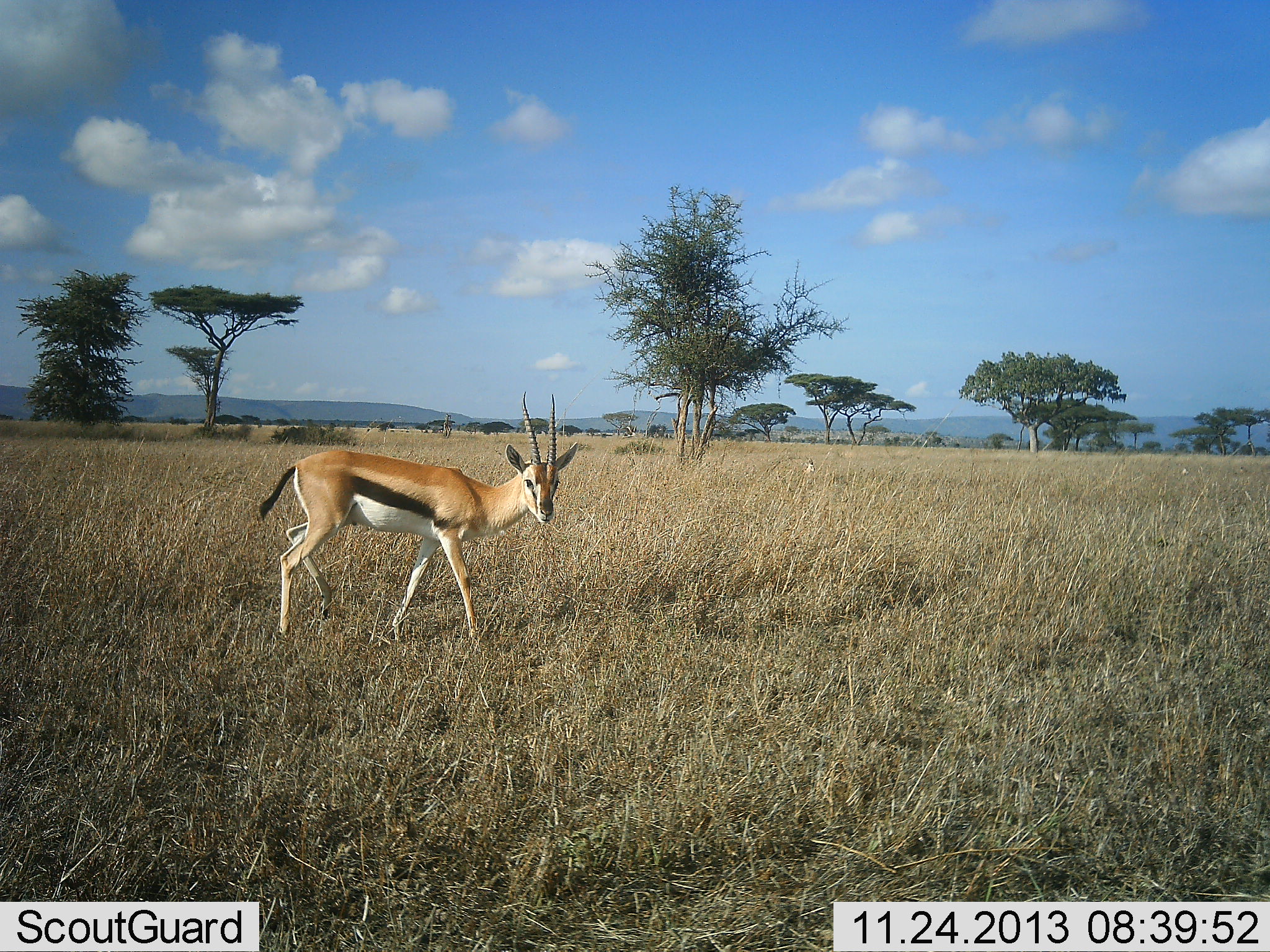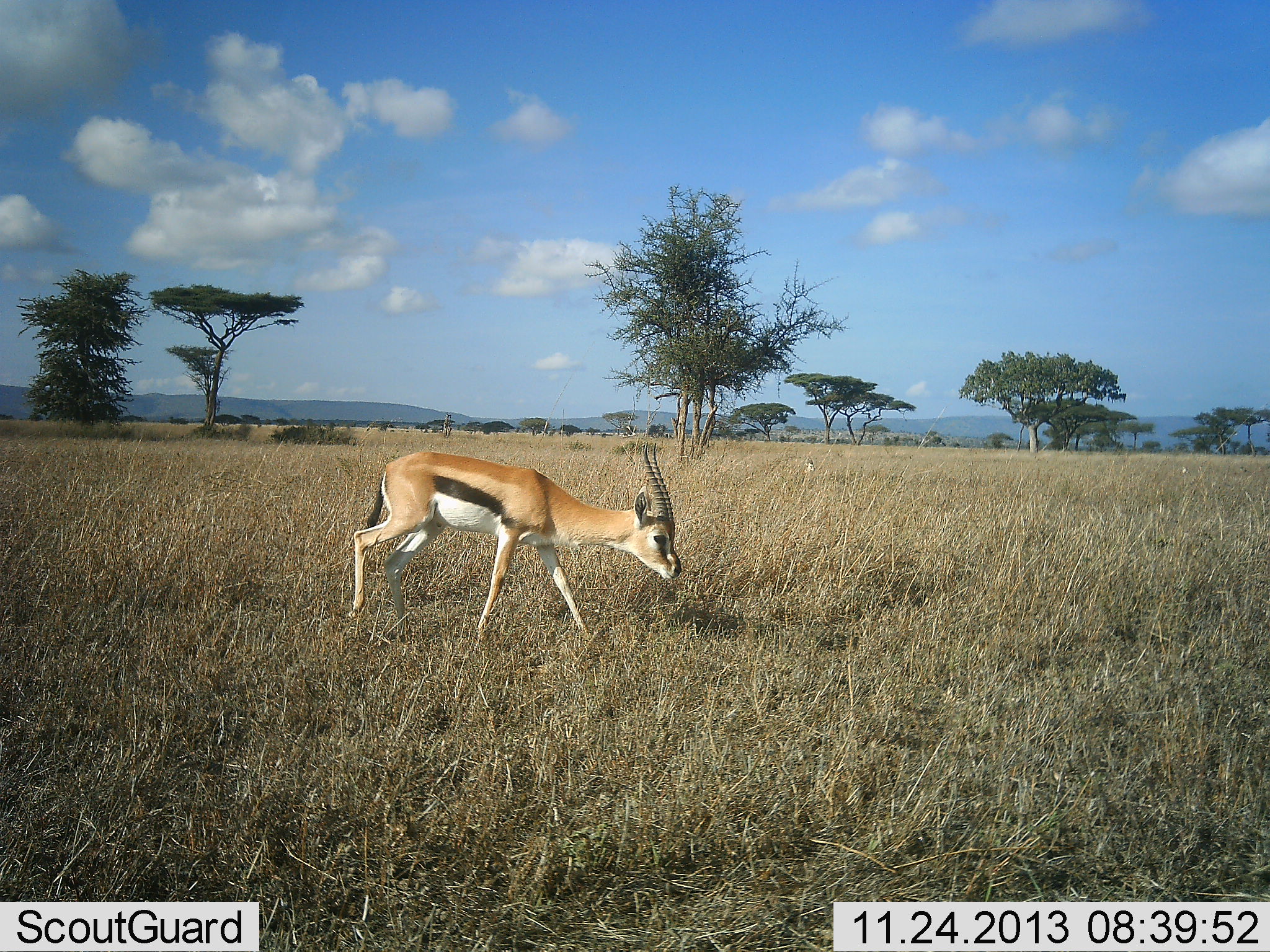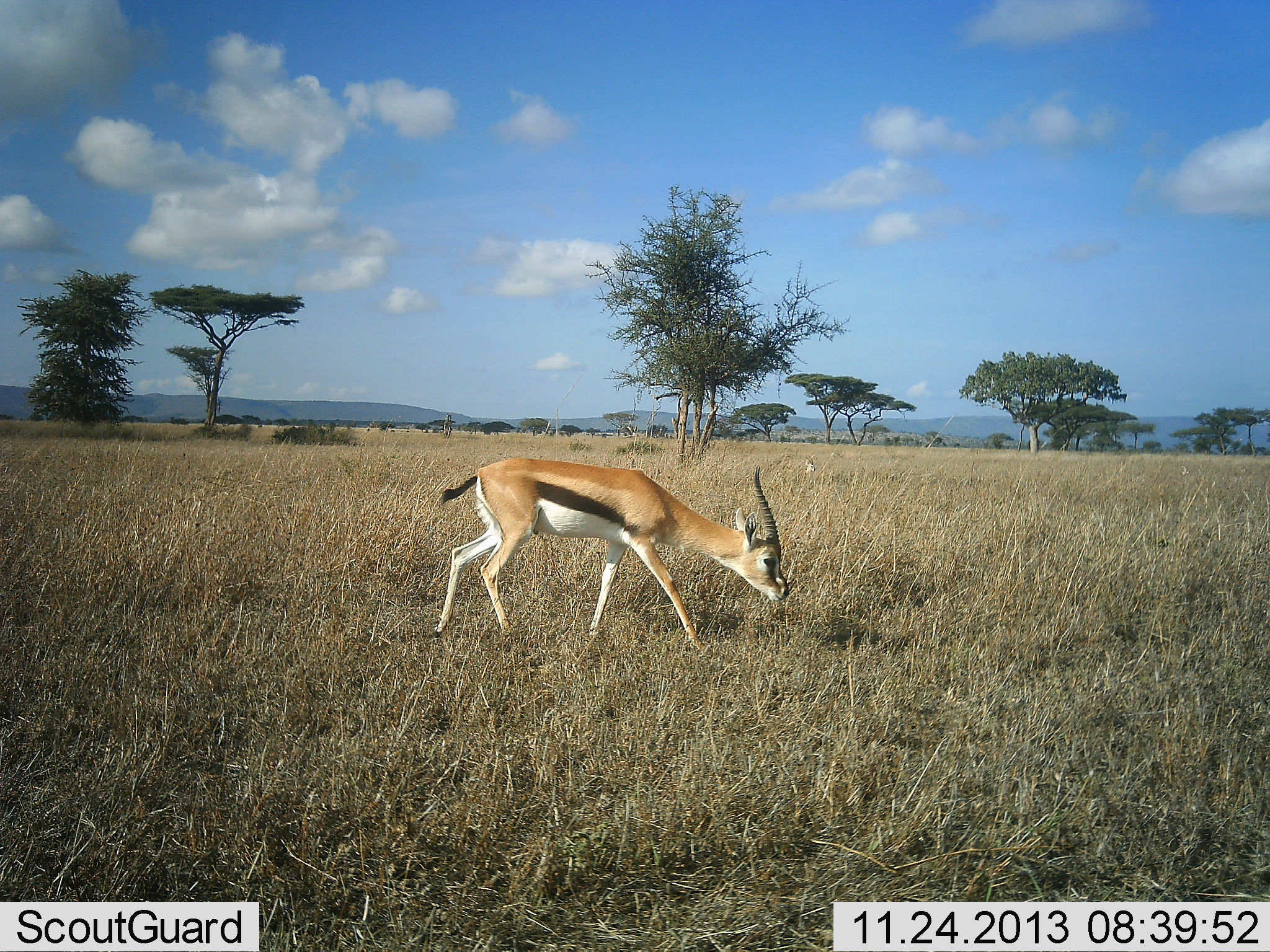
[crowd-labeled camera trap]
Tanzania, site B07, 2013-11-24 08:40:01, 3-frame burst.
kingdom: Animalia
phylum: Chordata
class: Mammalia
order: Artiodactyla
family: Bovidae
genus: Eudorcas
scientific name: Eudorcas thomsonii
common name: thomson's gazelle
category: gazellethomsons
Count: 1.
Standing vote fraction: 0%.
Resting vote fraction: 0%.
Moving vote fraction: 90%.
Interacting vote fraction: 0%.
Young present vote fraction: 0%.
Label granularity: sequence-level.